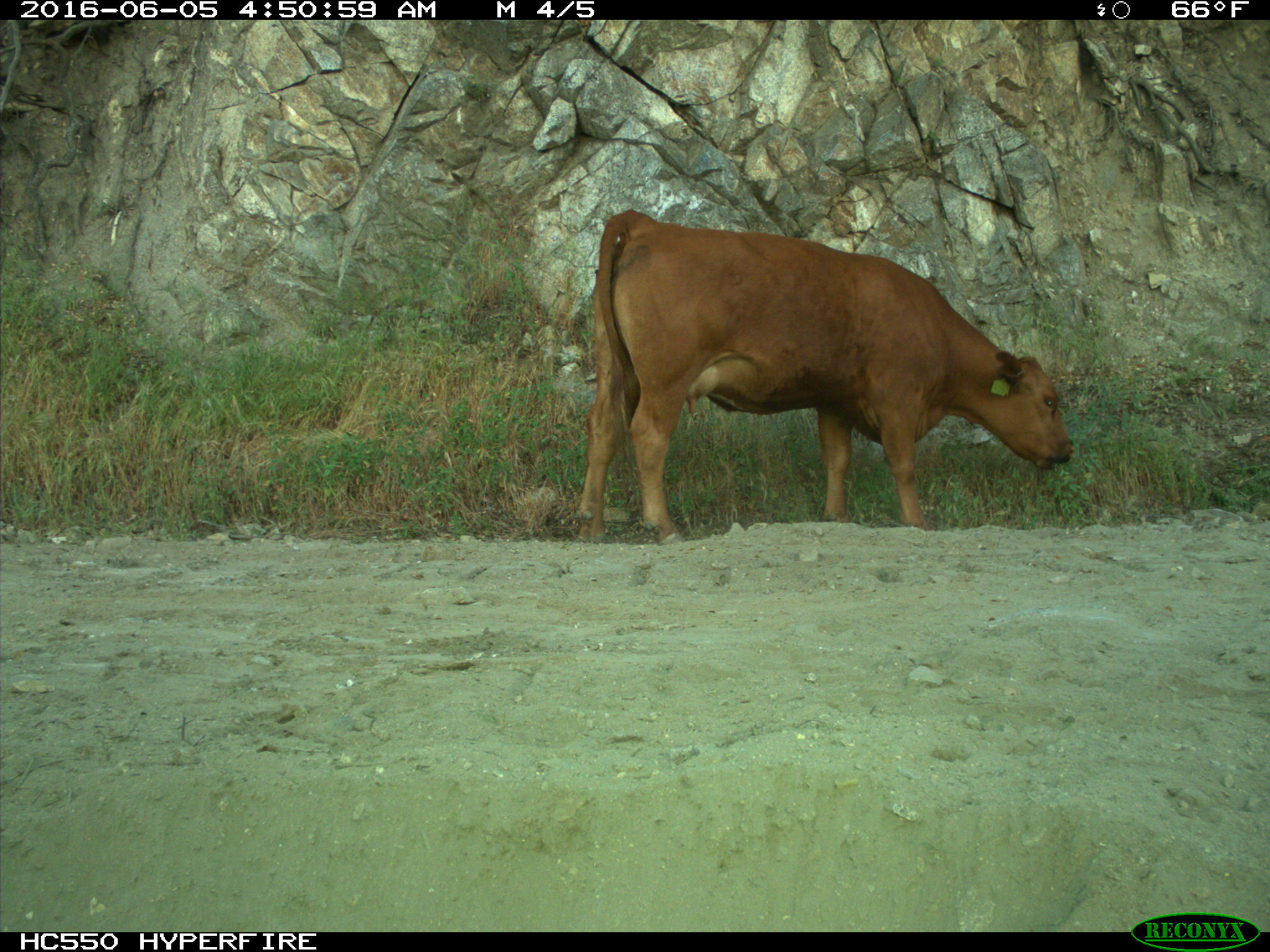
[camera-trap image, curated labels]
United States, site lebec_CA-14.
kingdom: Animalia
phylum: Chordata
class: Mammalia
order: Artiodactyla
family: Bovidae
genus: Bos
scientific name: Bos taurus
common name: domestic cow